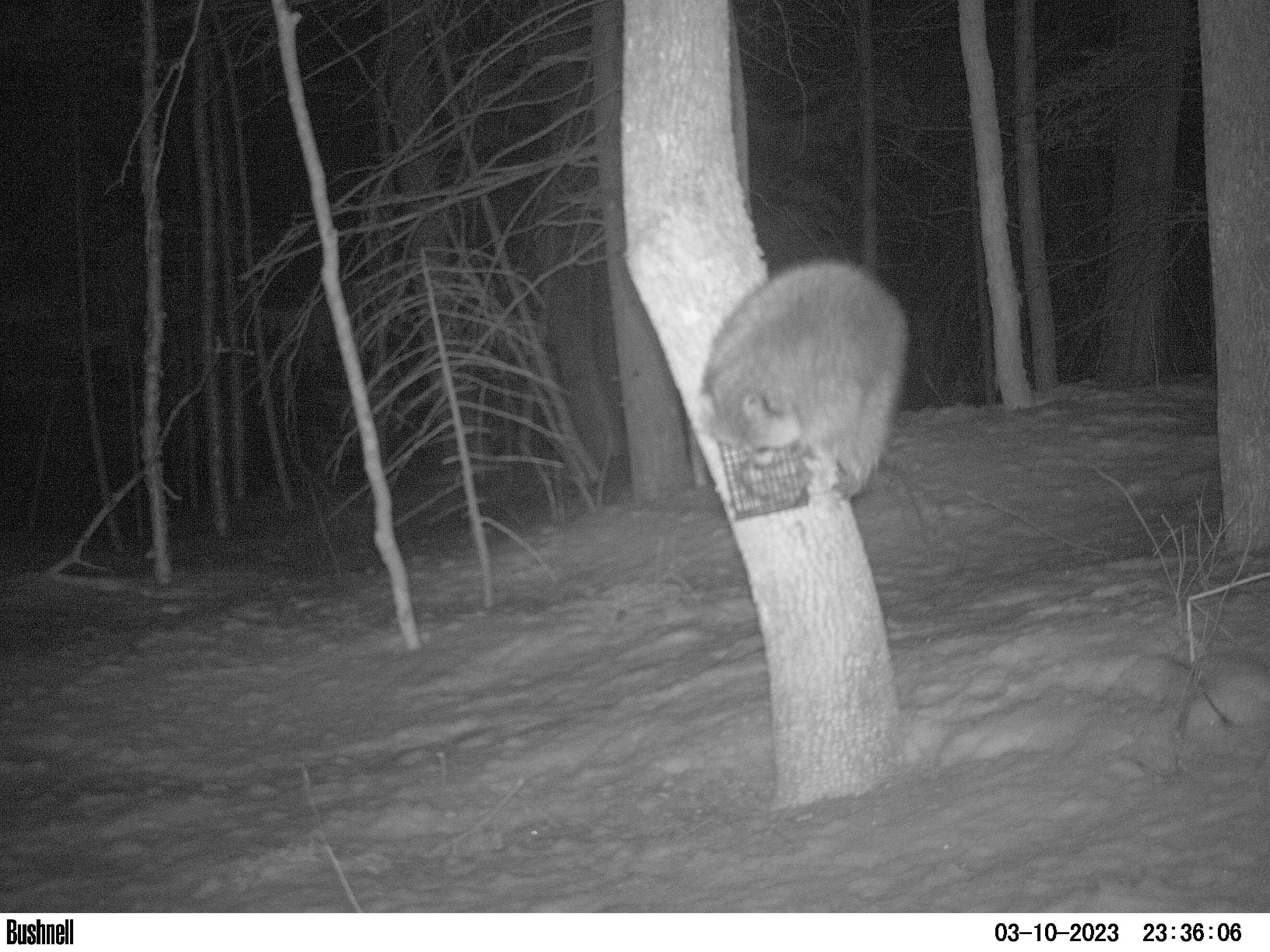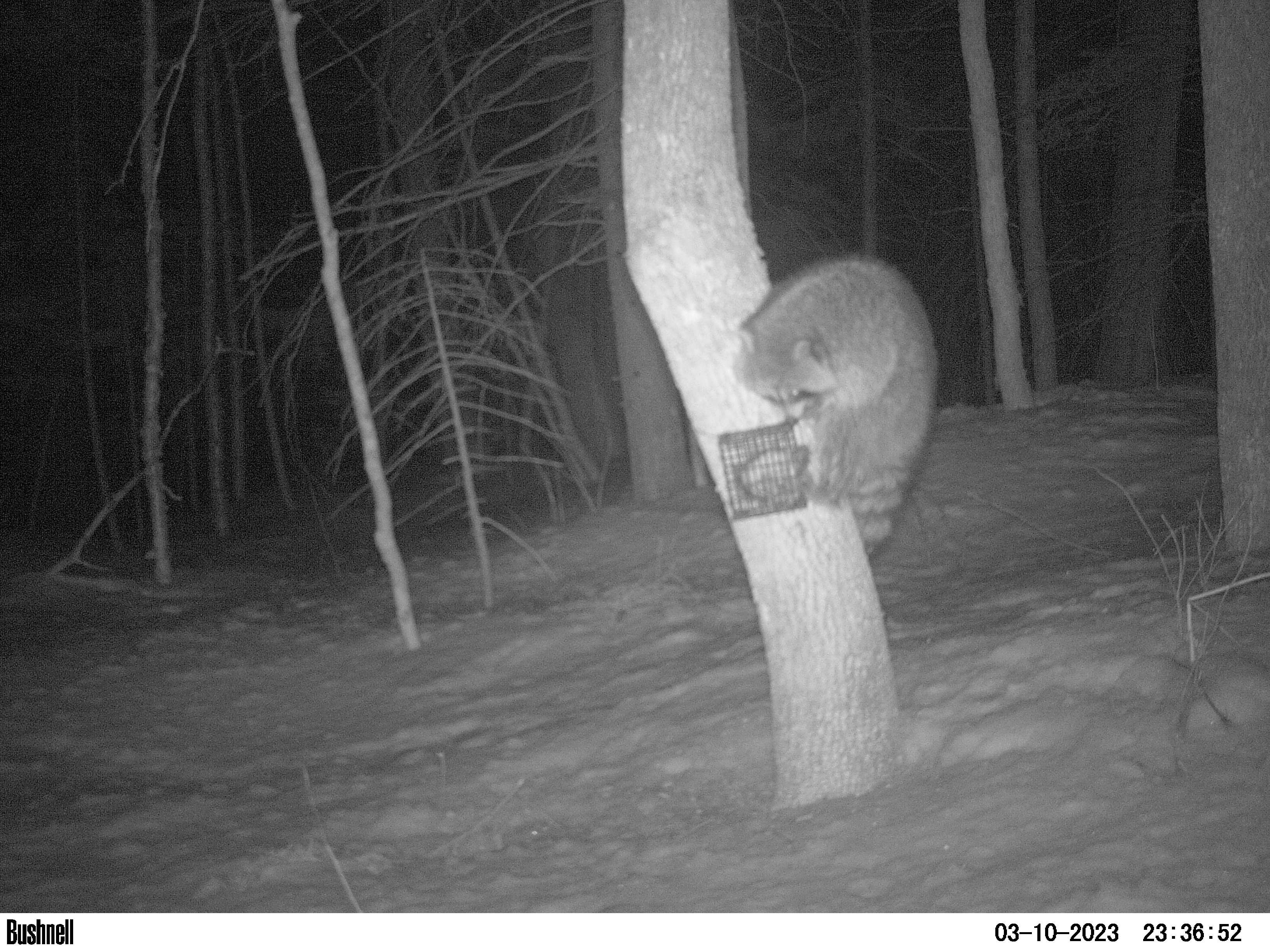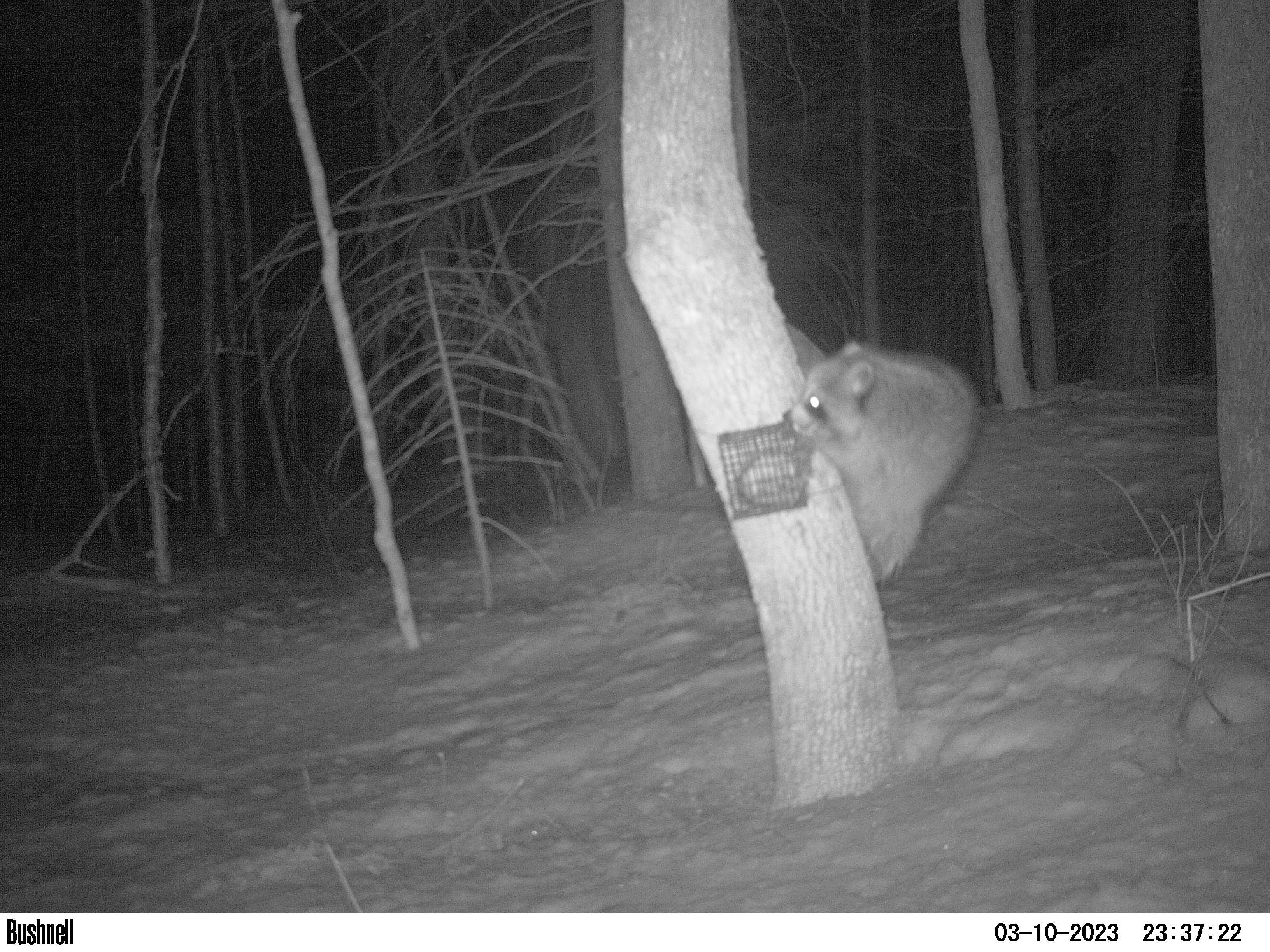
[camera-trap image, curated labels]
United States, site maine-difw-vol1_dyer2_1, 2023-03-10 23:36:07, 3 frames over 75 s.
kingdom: Animalia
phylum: Chordata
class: Mammalia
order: Carnivora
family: Procyonidae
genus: Procyon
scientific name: Procyon lotor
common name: raccoon